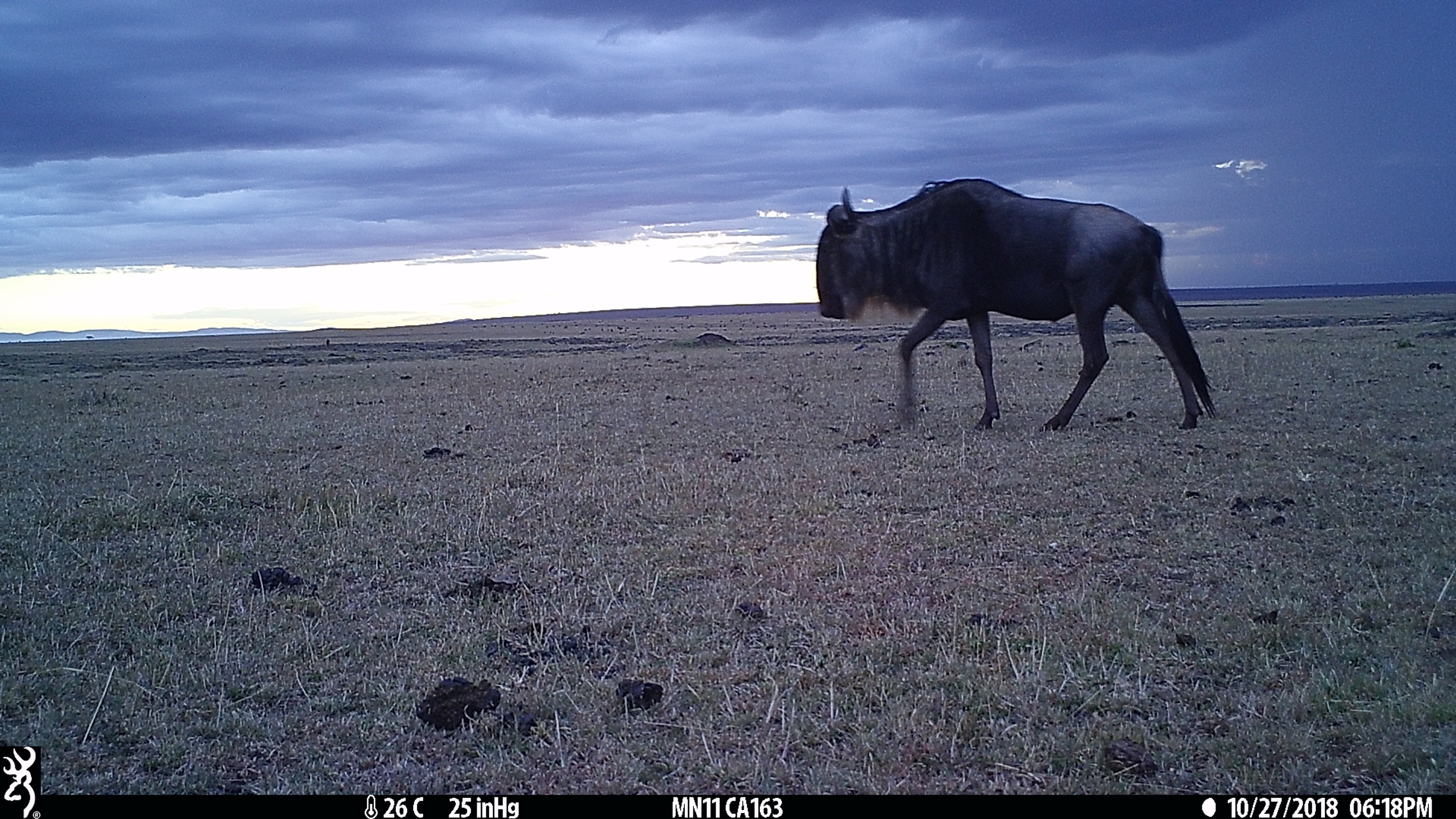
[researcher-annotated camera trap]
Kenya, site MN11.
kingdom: Animalia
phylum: Chordata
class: Mammalia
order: Artiodactyla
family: Bovidae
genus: Connochaetes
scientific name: Connochaetes taurinus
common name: blue wildebeest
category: wildebeest